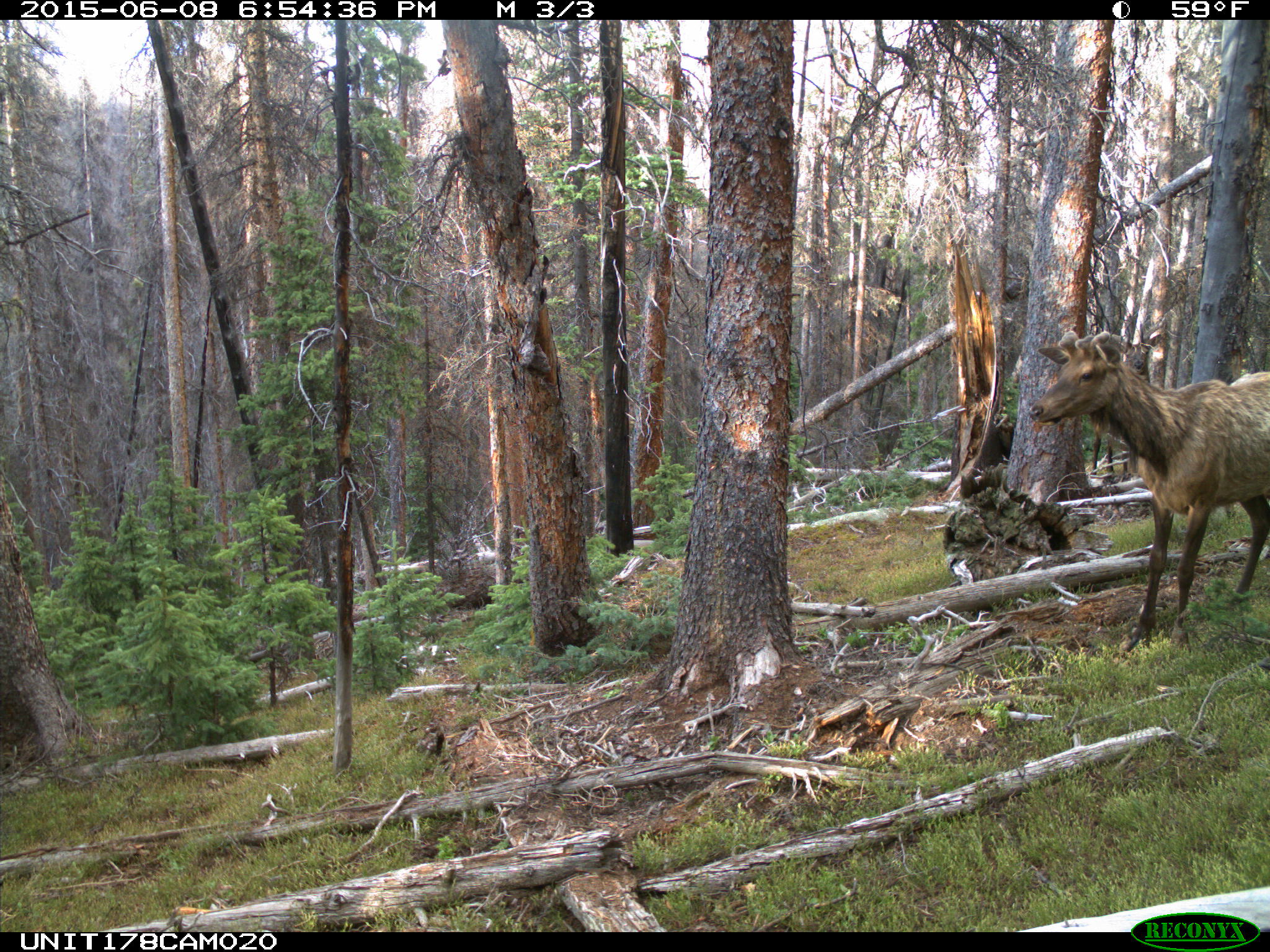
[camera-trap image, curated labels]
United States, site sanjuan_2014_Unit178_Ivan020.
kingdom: Animalia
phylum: Chordata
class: Mammalia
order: Artiodactyla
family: Cervidae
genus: Cervus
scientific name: Cervus elaphus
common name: red deer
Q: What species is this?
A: Cervus elaphus (red deer).